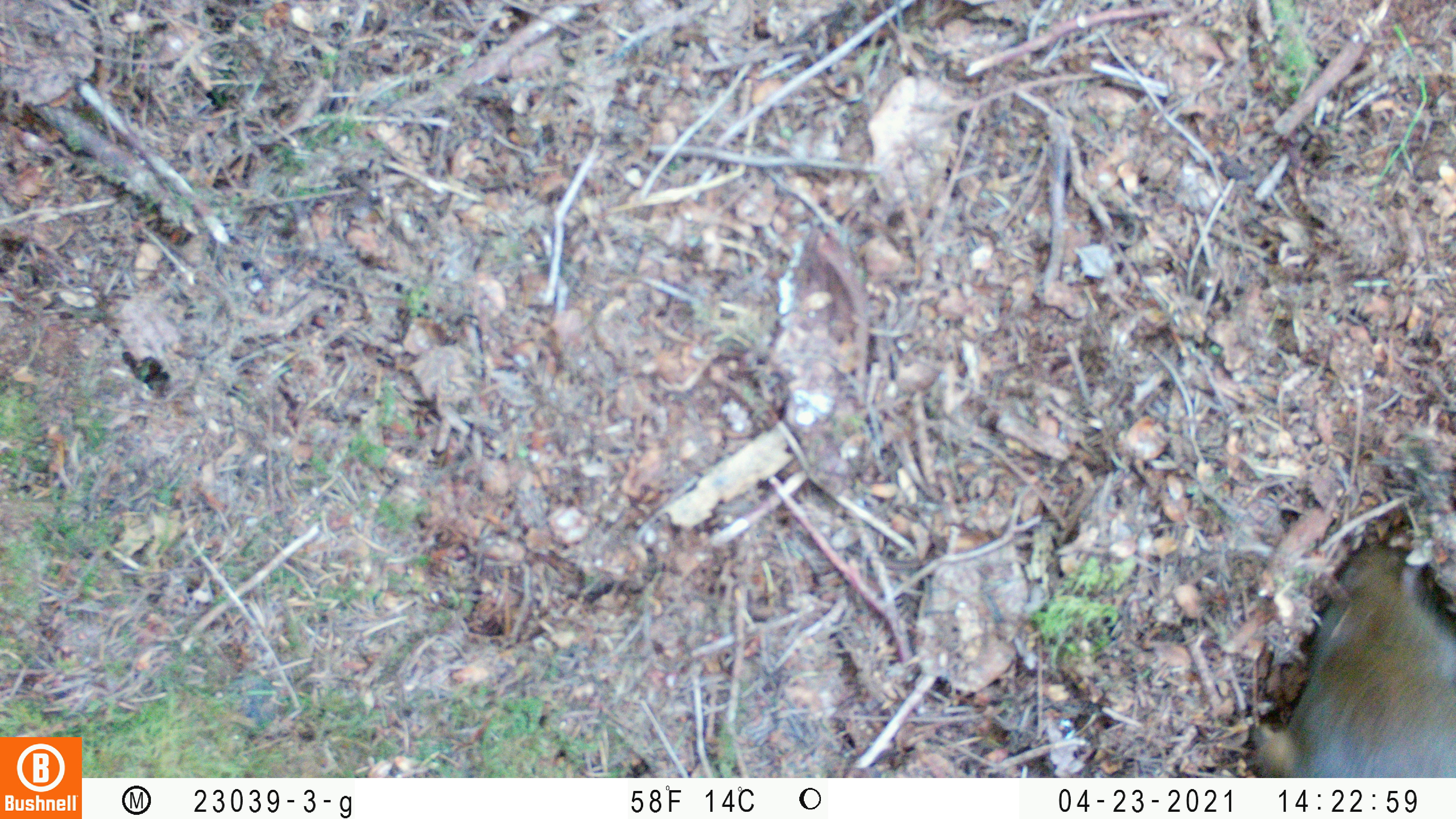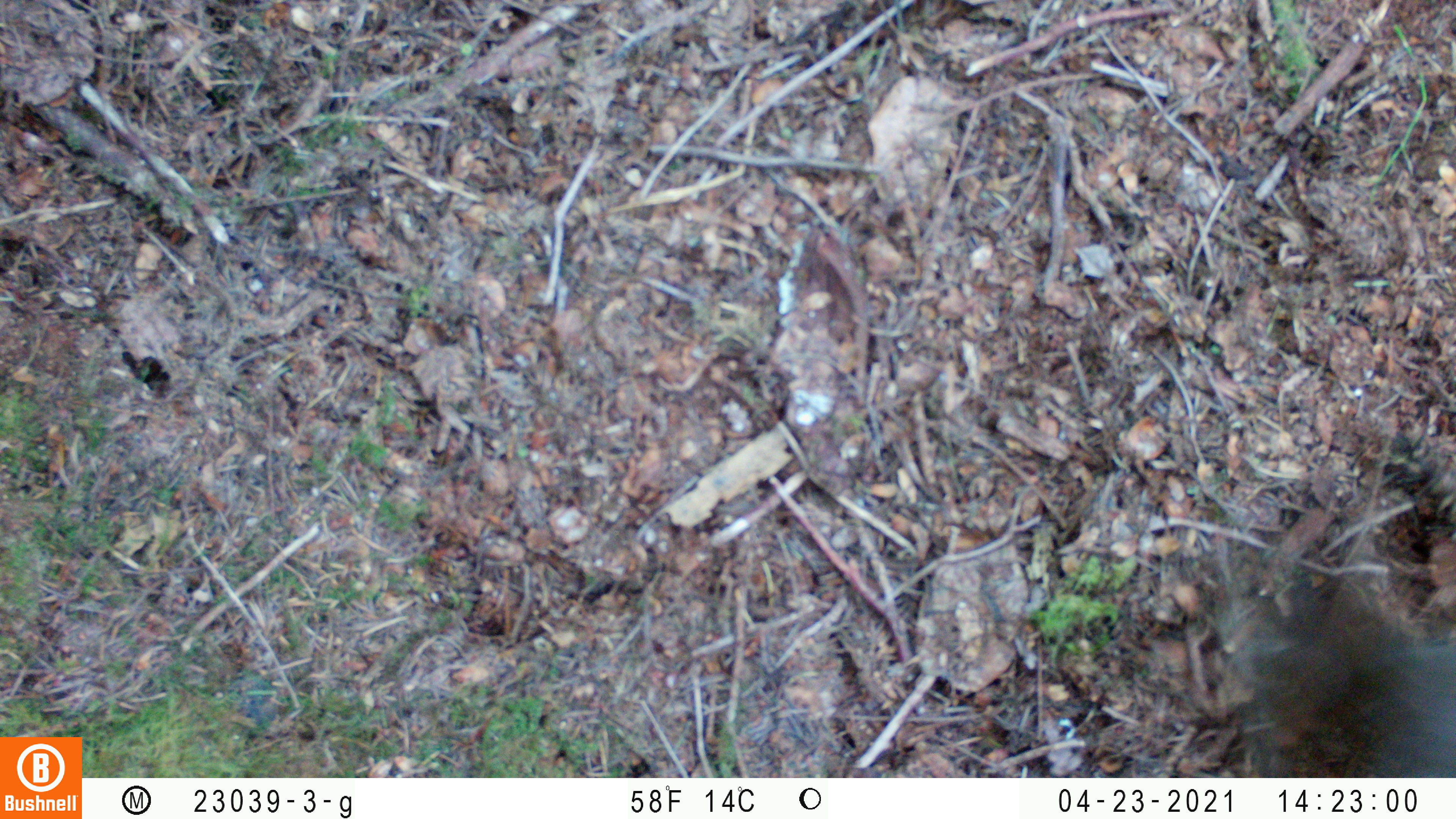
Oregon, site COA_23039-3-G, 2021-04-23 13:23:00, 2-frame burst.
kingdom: Animalia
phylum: Chordata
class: Mammalia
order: Rodentia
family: Sciuridae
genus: Tamiasciurus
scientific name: Tamiasciurus douglasii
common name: douglas squirrel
Douglas squirrel (Tamiasciurus douglasii).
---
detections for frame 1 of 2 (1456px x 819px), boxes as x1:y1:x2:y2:
douglas squirrel: 1195:378:1455:777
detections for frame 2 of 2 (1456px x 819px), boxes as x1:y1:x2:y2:
douglas squirrel: 1184:384:1455:780